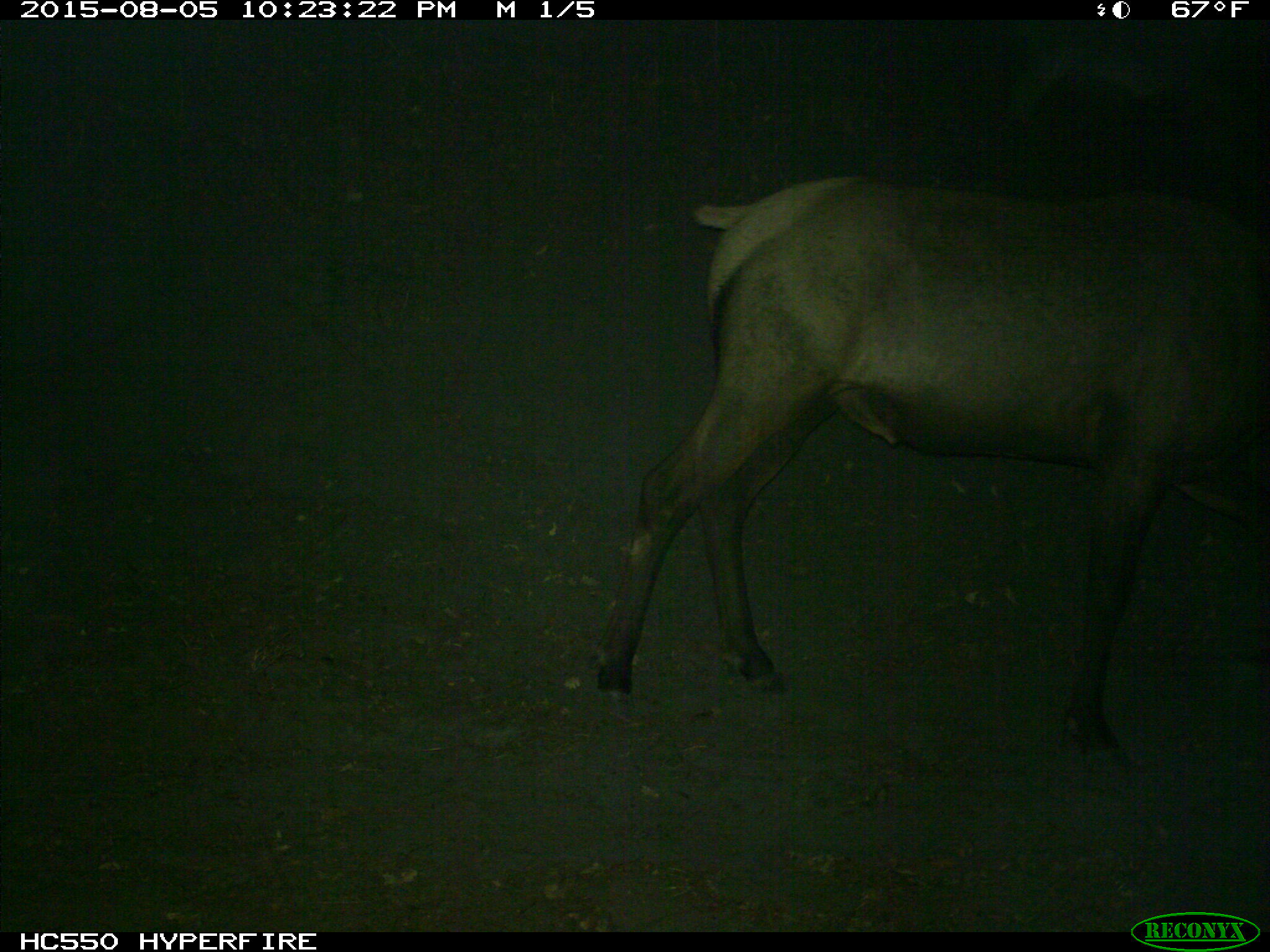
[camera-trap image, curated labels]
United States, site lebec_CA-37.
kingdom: Animalia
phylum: Chordata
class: Mammalia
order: Artiodactyla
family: Cervidae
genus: Cervus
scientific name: Cervus canadensis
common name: elk